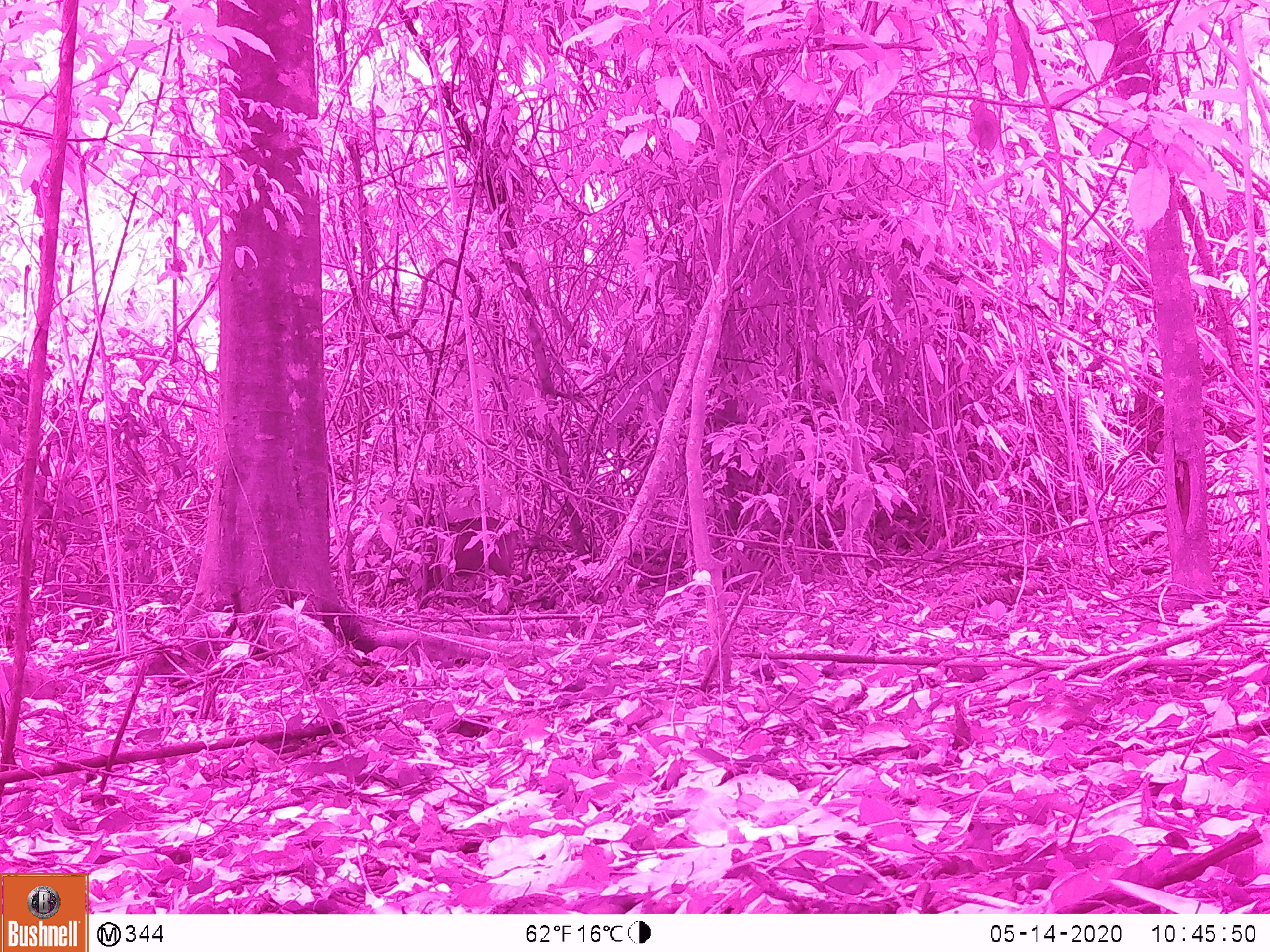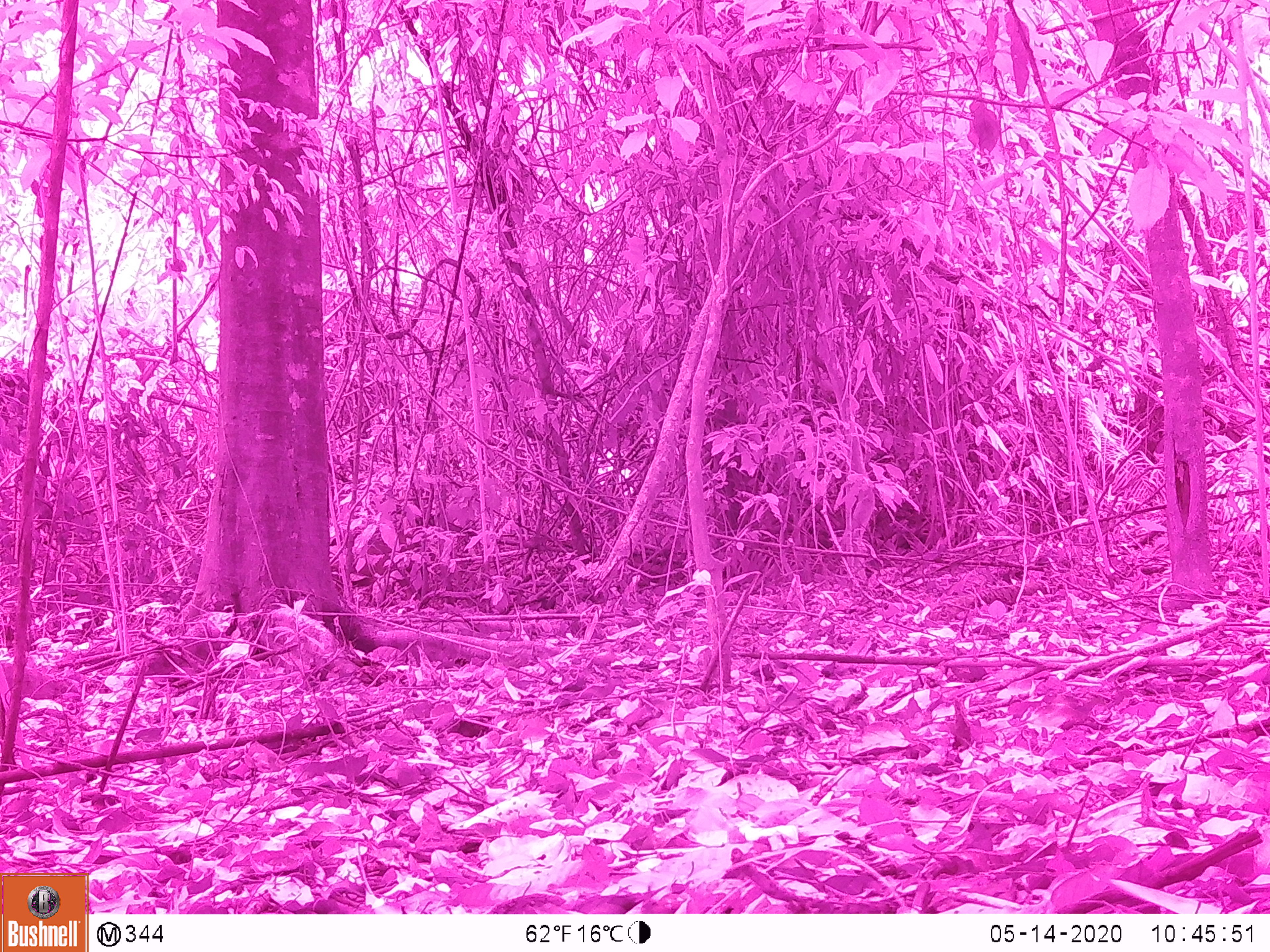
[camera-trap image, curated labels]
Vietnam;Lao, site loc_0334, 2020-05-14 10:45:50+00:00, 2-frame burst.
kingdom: Animalia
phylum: Chordata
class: Mammalia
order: Artiodactyla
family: Suidae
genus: Sus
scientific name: Sus scrofa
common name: eurasian wild pig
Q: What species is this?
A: Eurasian wild pig (Sus scrofa).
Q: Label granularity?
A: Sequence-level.